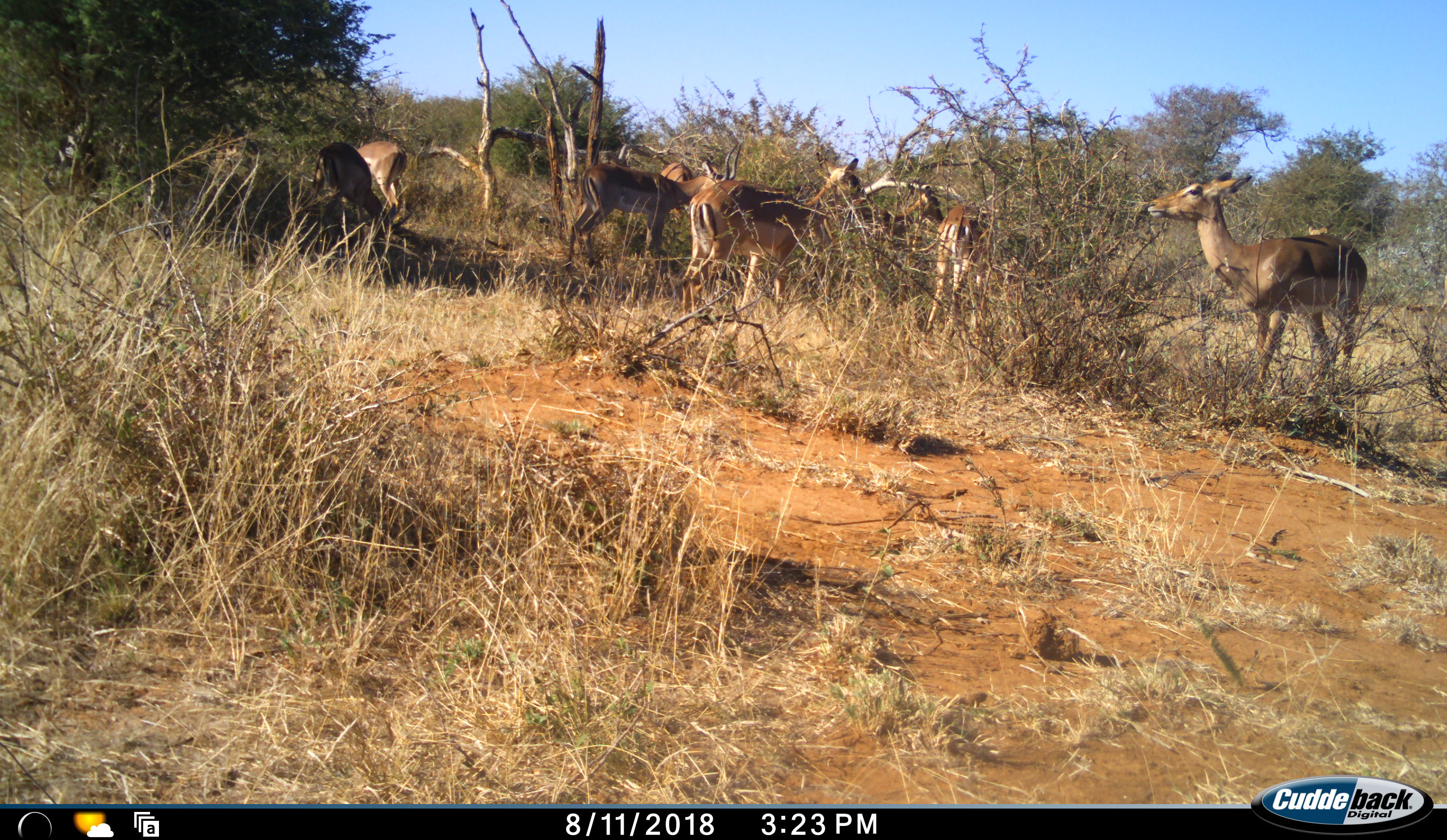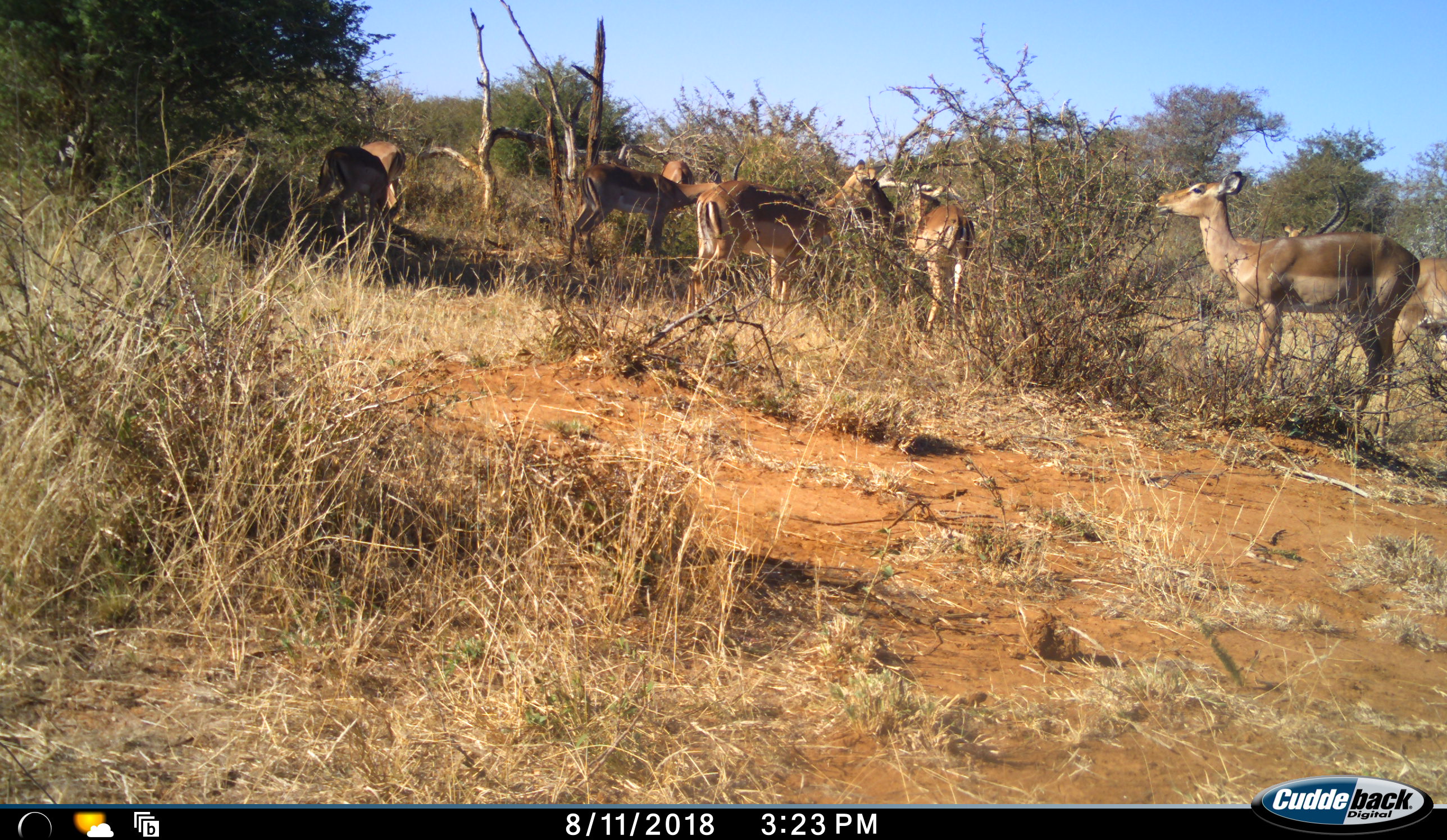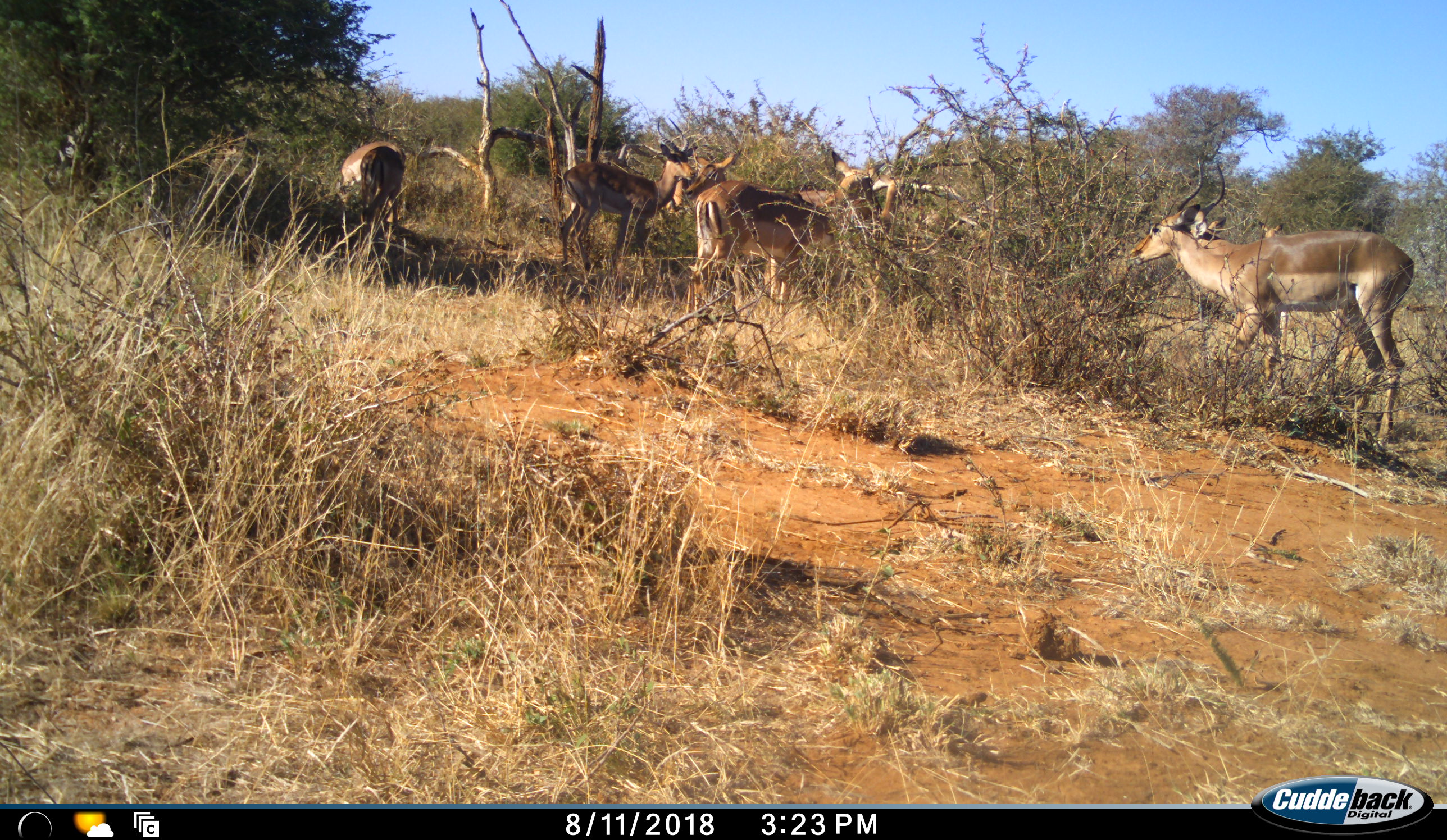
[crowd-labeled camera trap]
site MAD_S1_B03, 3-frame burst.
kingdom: Animalia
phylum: Chordata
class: Mammalia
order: Artiodactyla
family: Bovidae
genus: Aepyceros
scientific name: Aepyceros melampus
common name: impala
Impala (Aepyceros melampus), count 8. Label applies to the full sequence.